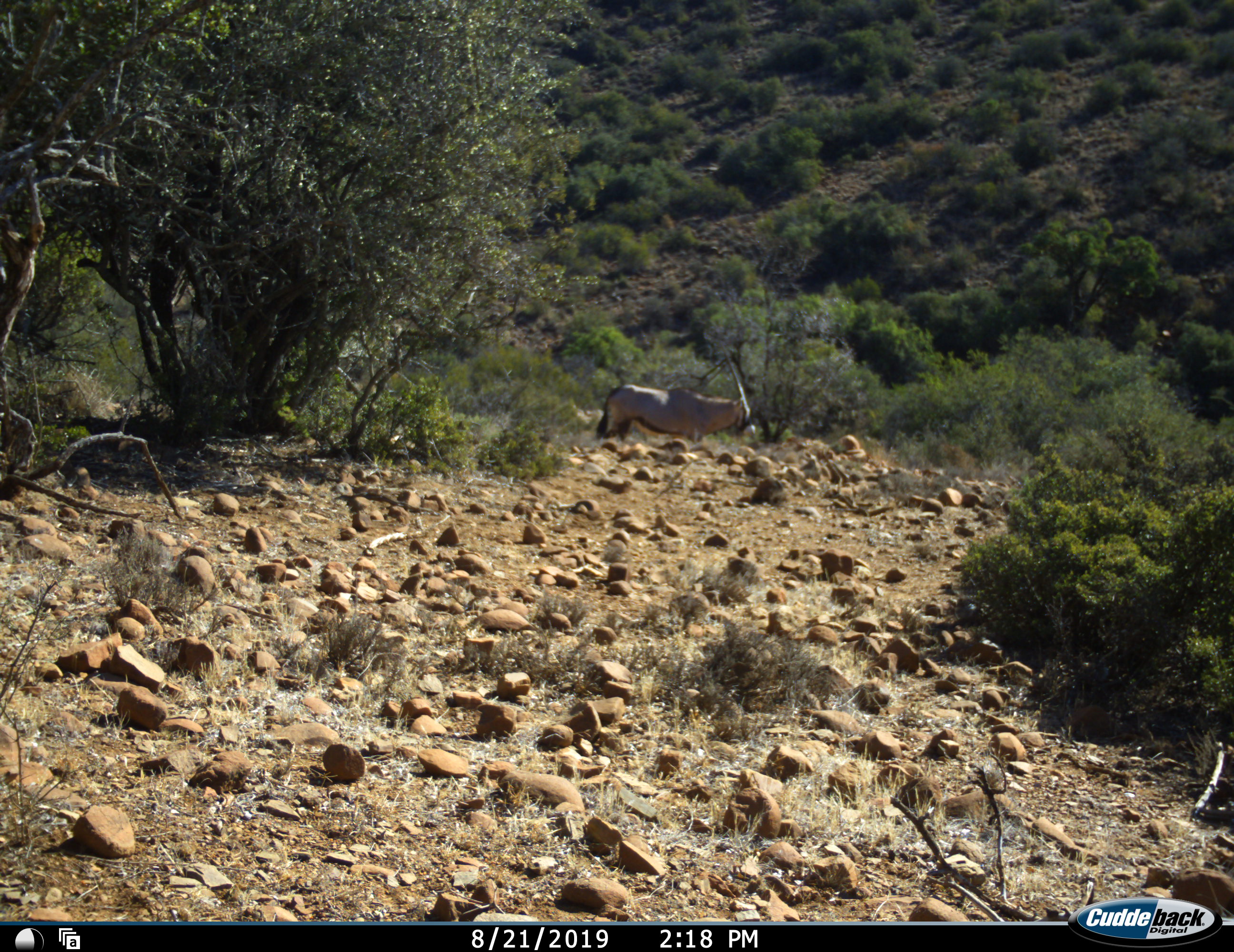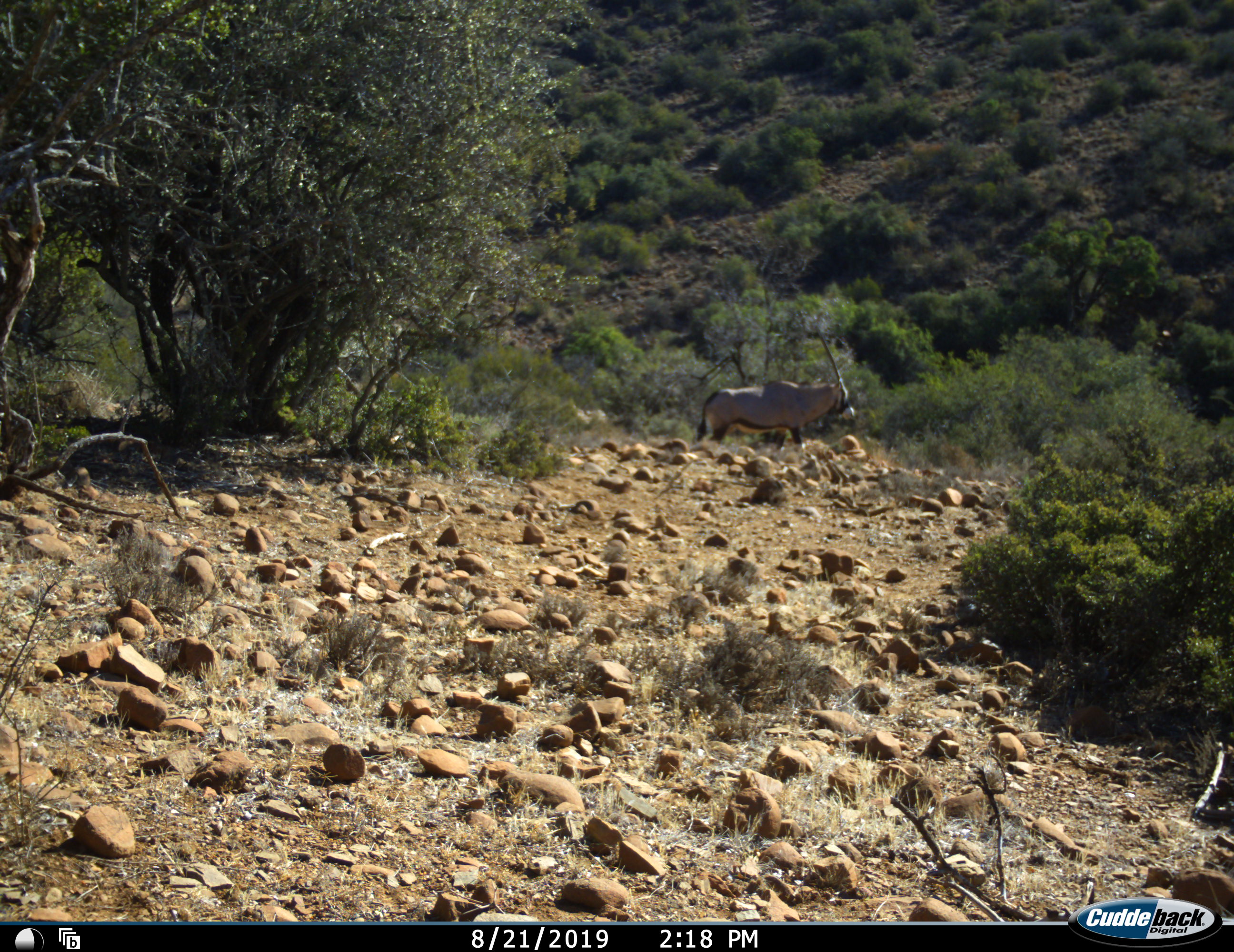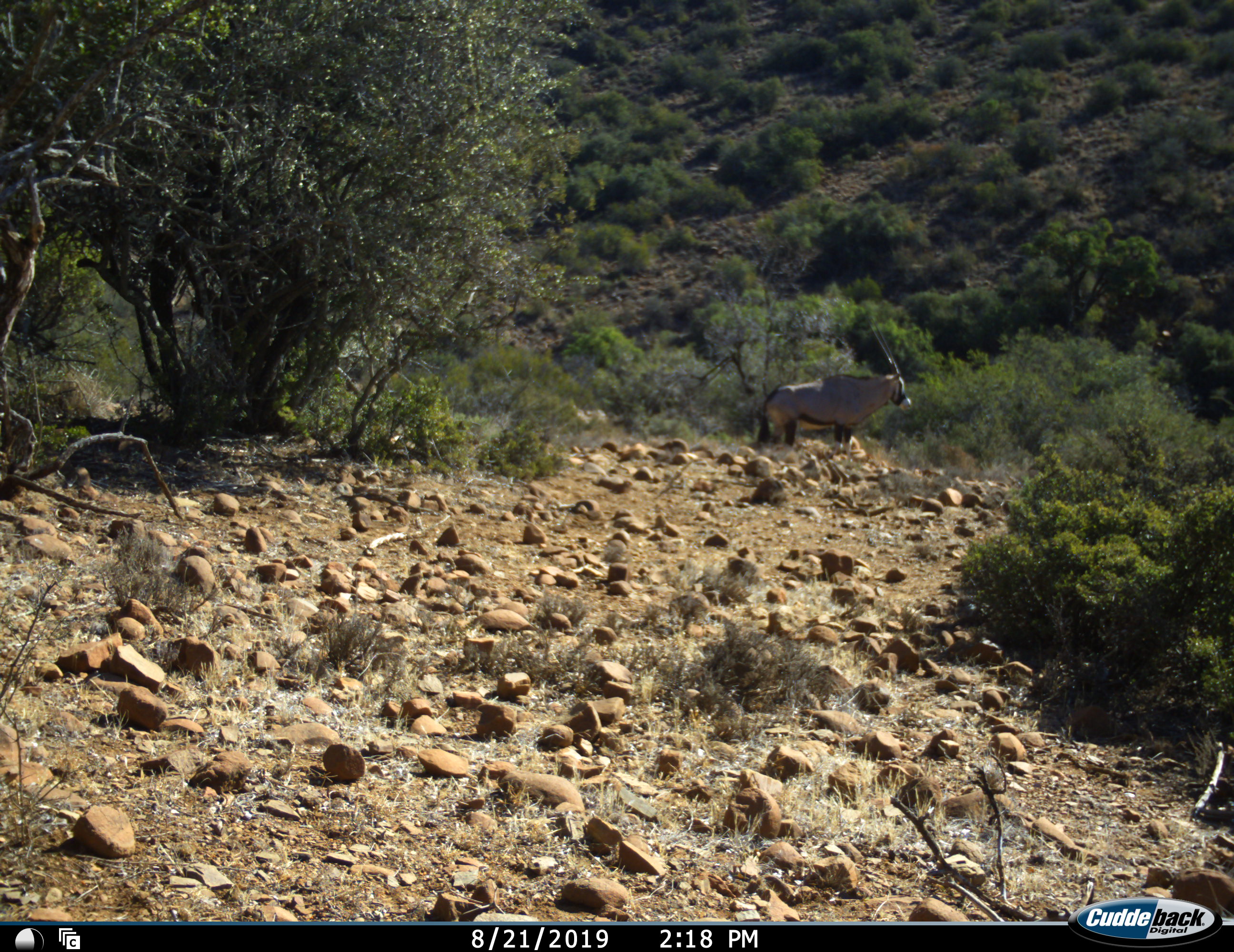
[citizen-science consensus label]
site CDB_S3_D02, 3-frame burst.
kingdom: Animalia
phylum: Chordata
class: Mammalia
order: Artiodactyla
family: Bovidae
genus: Oryx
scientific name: Oryx gazella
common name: gemsbok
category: oryx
Oryx (gemsbok) (Oryx gazella), count 1. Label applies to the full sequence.